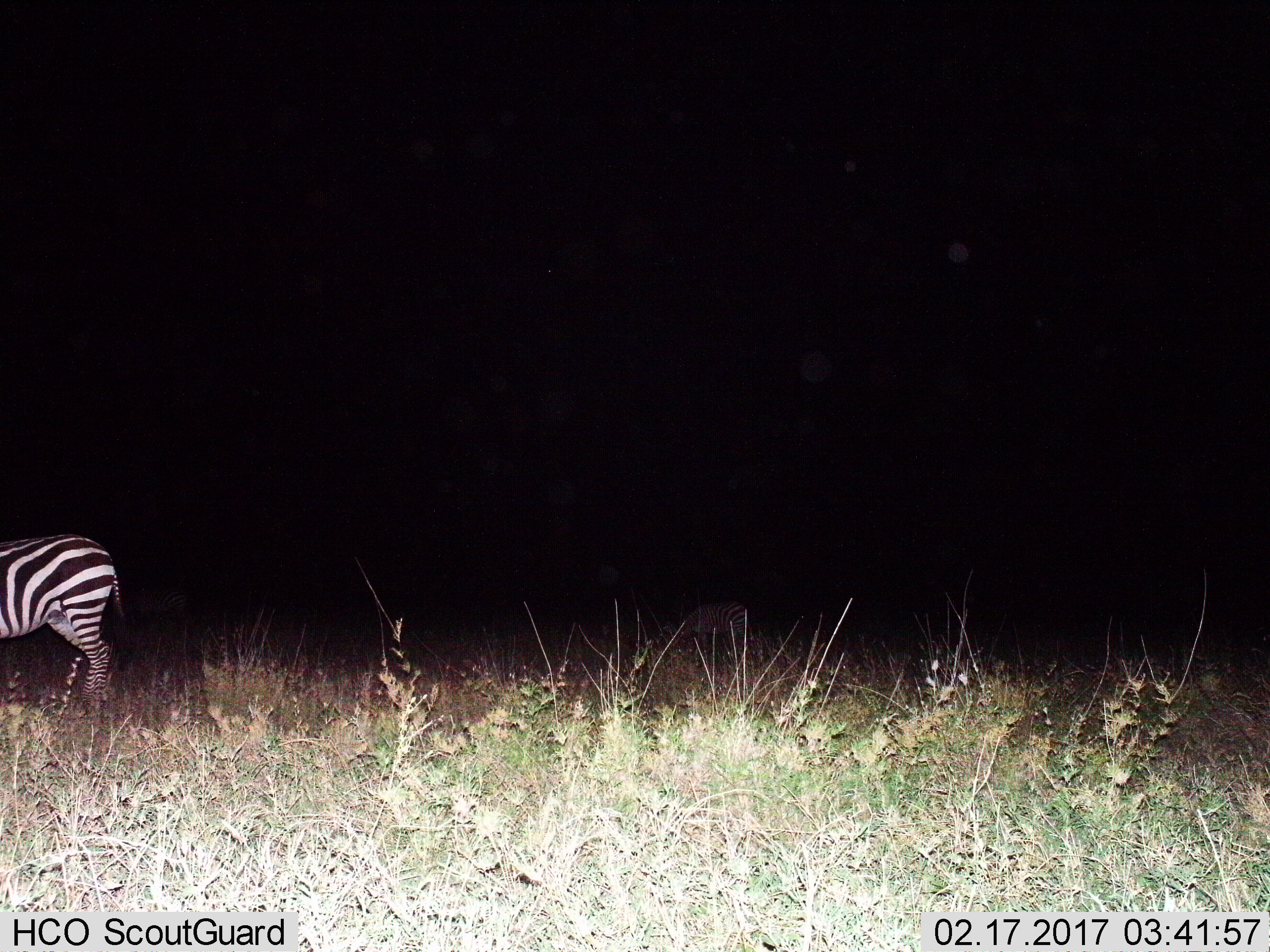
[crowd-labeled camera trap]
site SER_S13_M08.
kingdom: Animalia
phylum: Chordata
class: Mammalia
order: Perissodactyla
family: Equidae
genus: Equus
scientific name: Equus quagga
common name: plains zebra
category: zebraplains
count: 1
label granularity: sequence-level